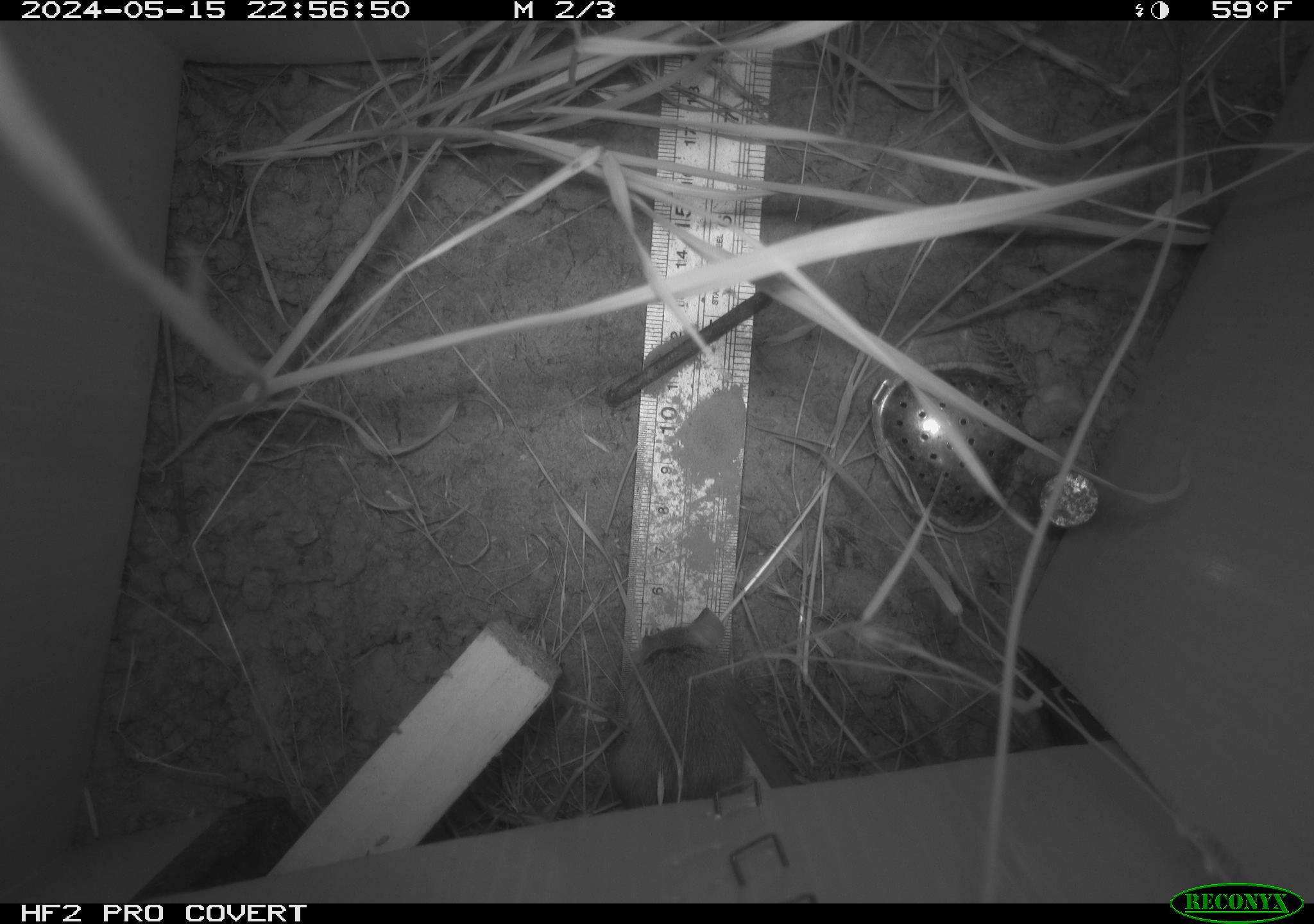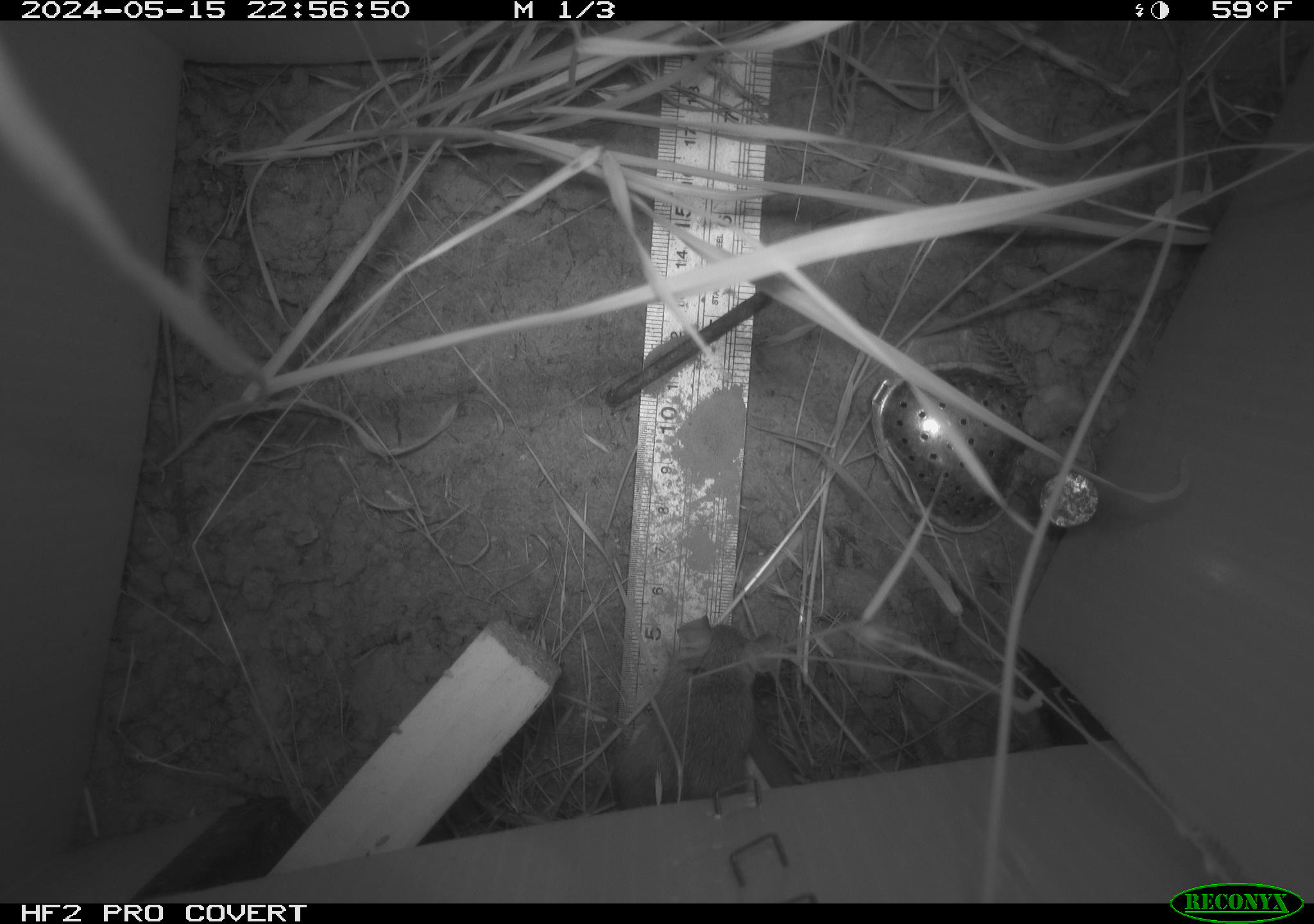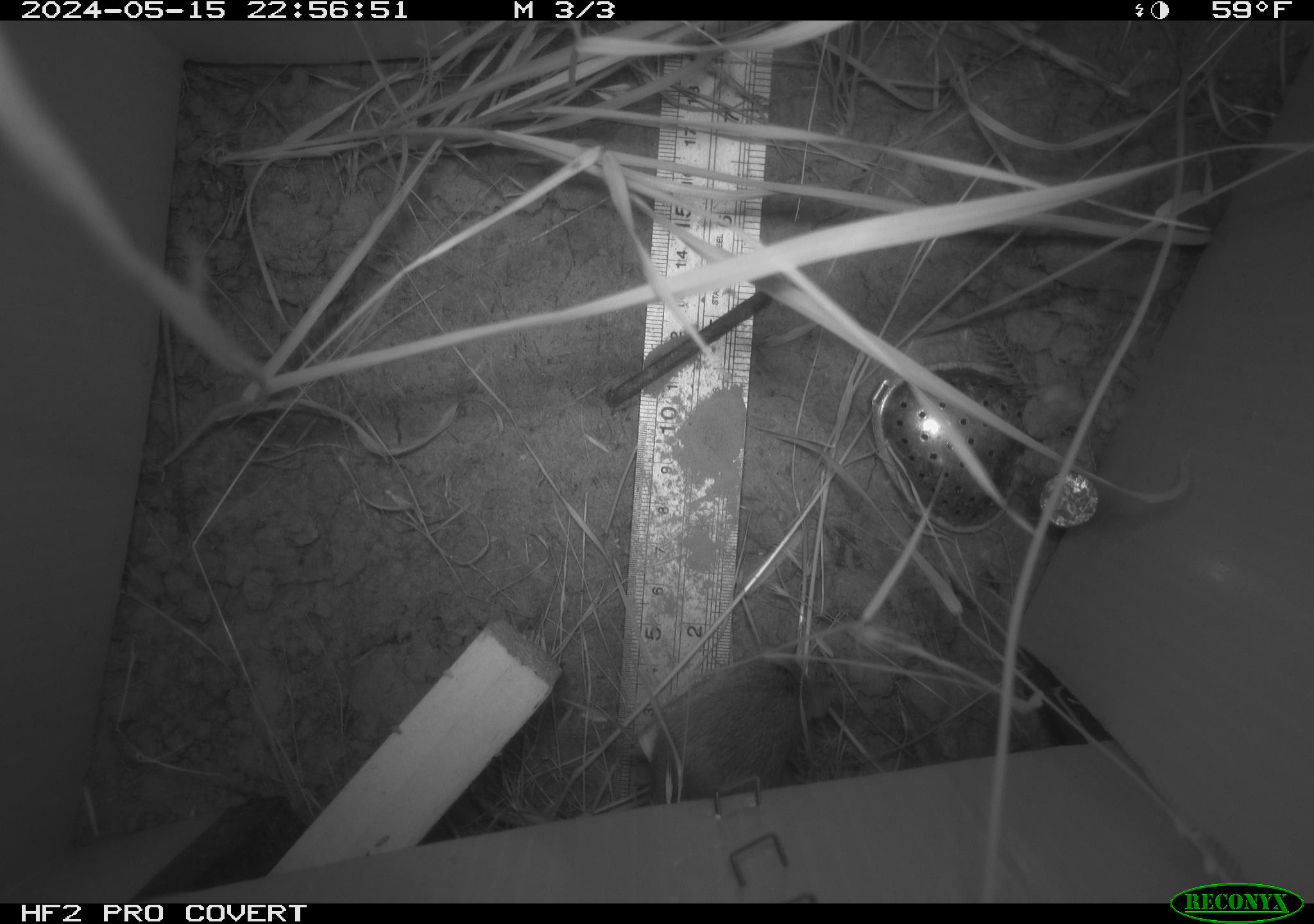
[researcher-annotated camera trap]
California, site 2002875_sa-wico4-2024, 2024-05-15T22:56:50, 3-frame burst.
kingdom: Animalia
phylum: Chordata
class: Mammalia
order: Rodentia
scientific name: Rodentia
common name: mouse species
Mouse species (Rodentia).